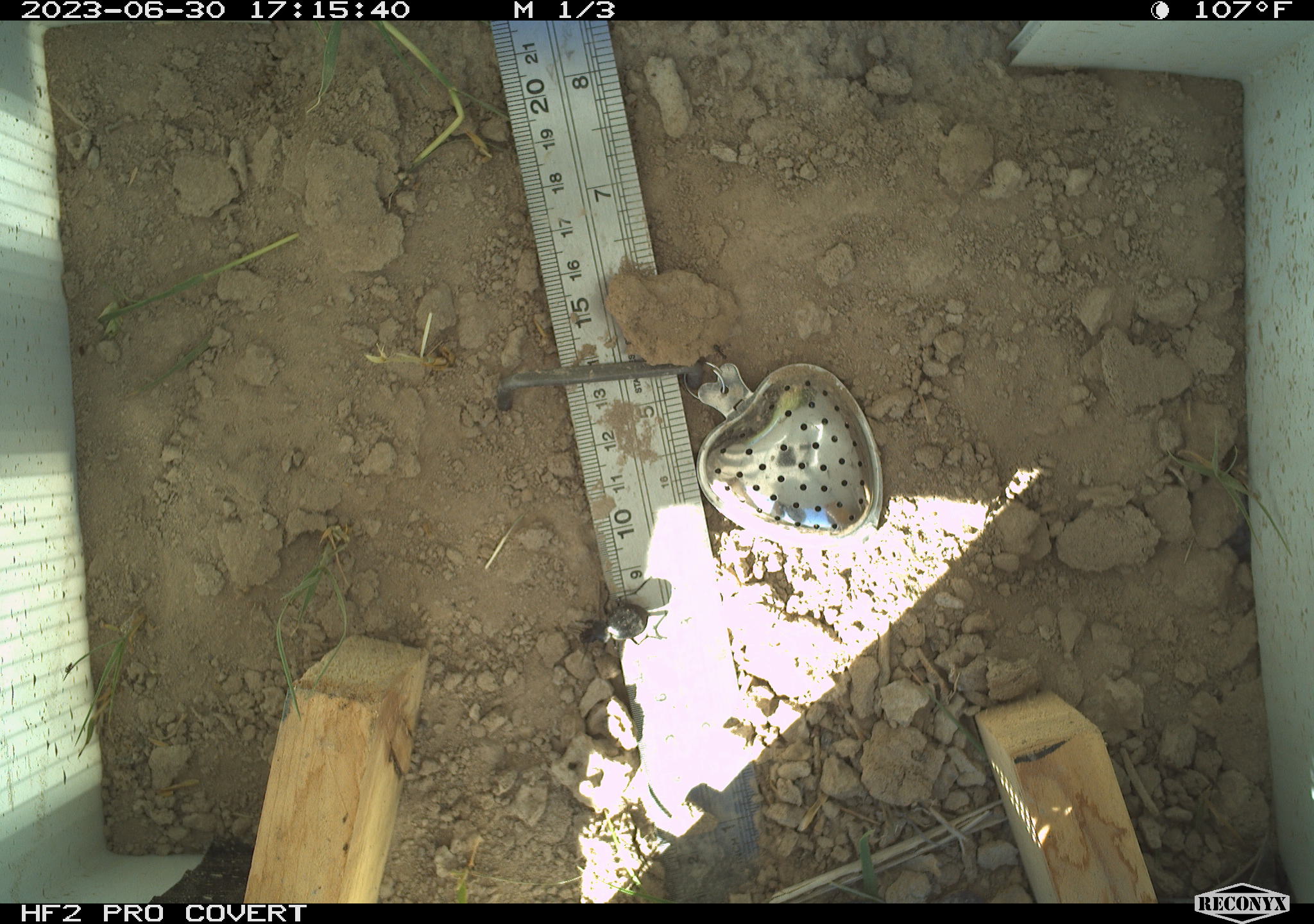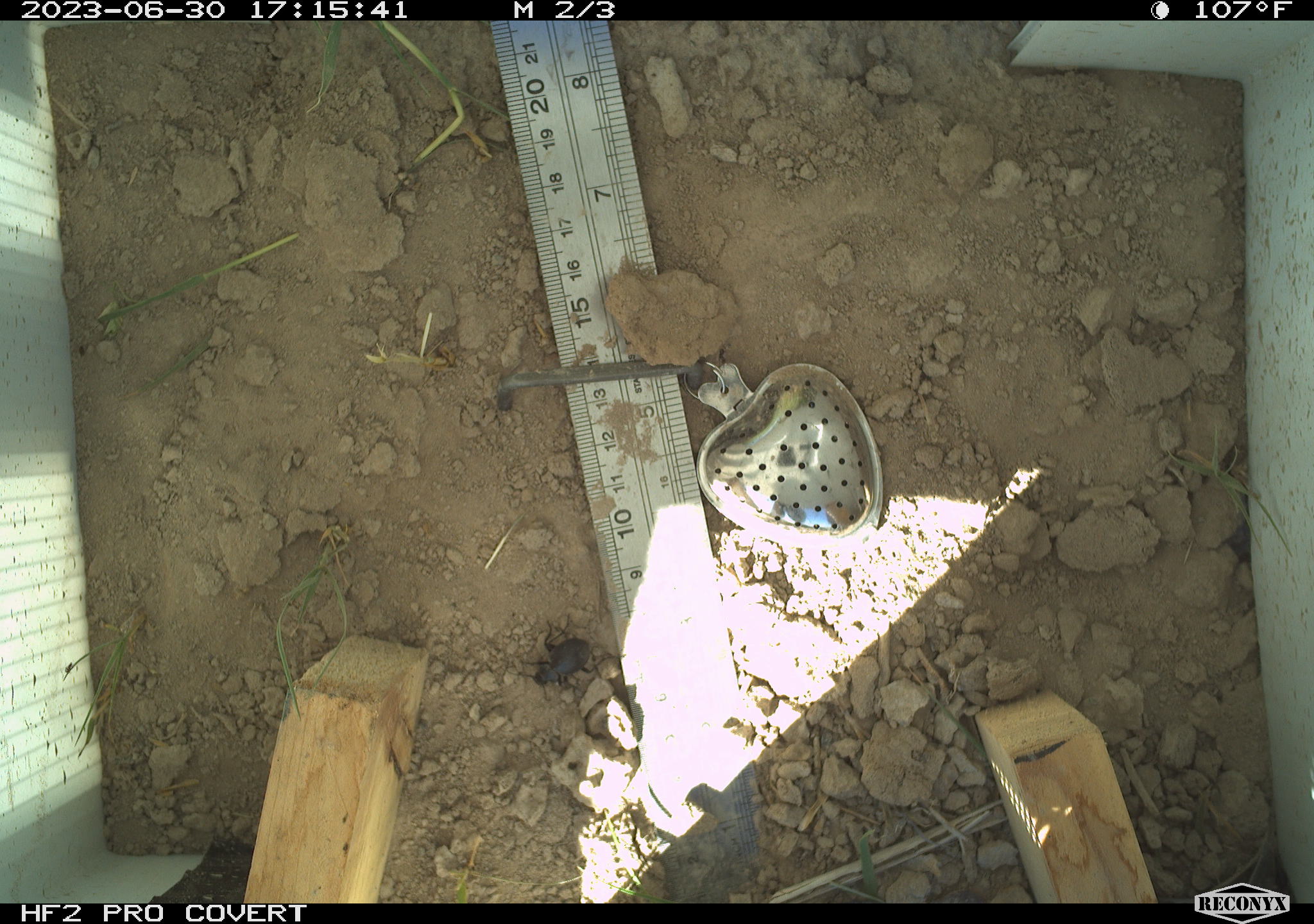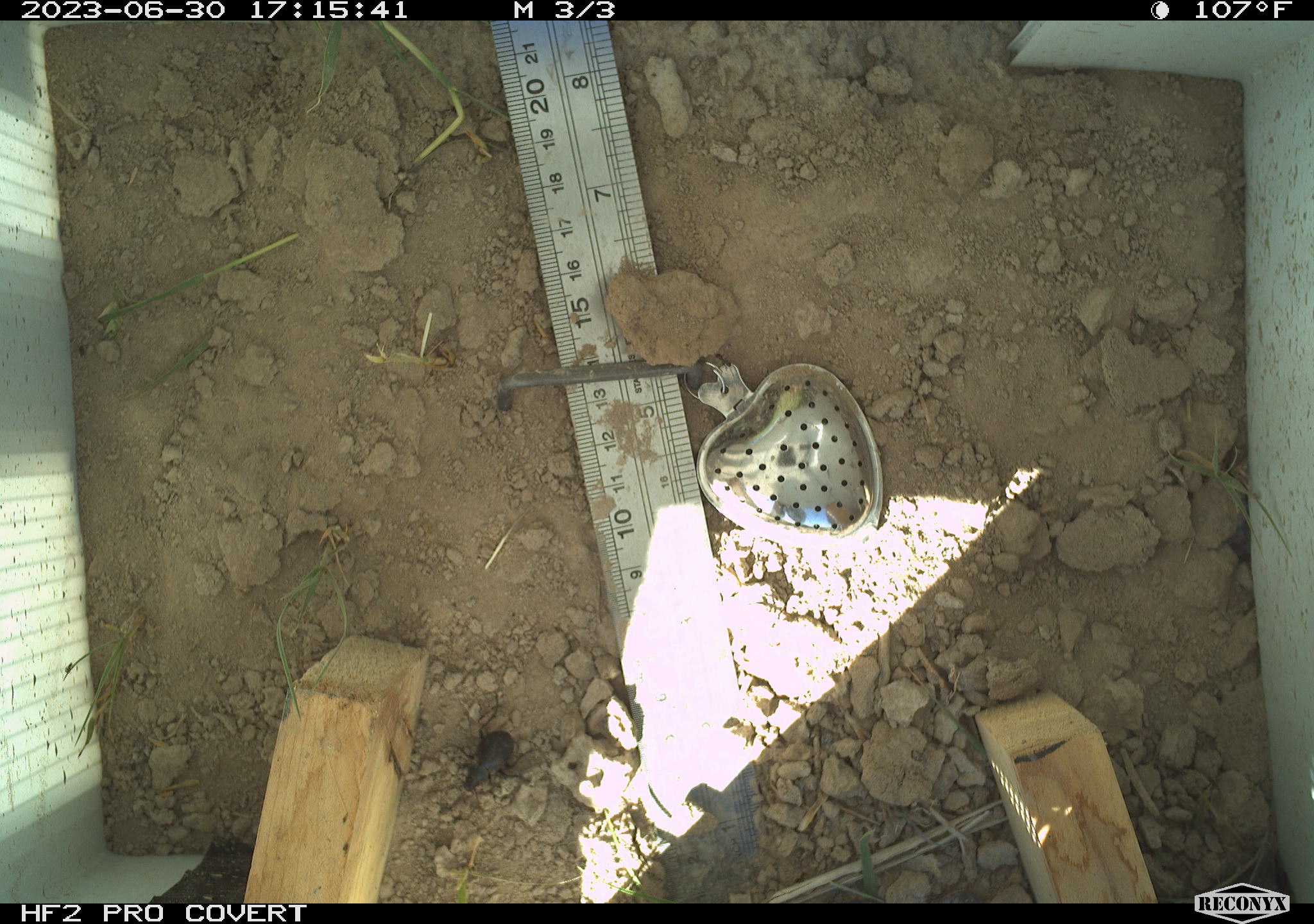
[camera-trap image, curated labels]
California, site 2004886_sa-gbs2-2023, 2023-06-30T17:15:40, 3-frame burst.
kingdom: Animalia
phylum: Arthropoda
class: Insecta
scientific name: Insecta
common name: insect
Insect (Insecta).